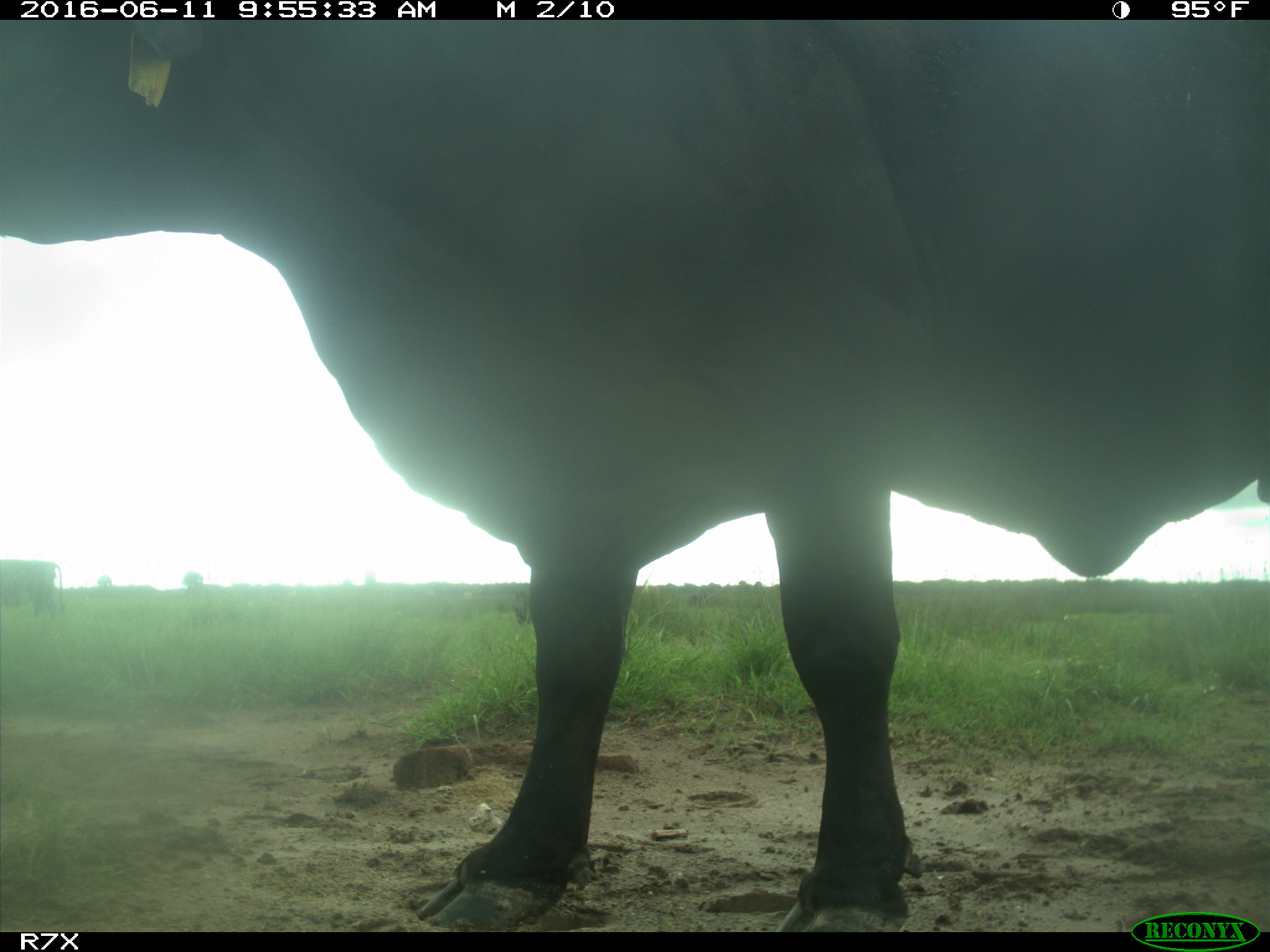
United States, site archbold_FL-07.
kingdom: Animalia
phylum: Chordata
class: Mammalia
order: Artiodactyla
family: Bovidae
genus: Bos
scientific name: Bos taurus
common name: domestic cow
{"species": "Bos taurus (domestic cow)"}